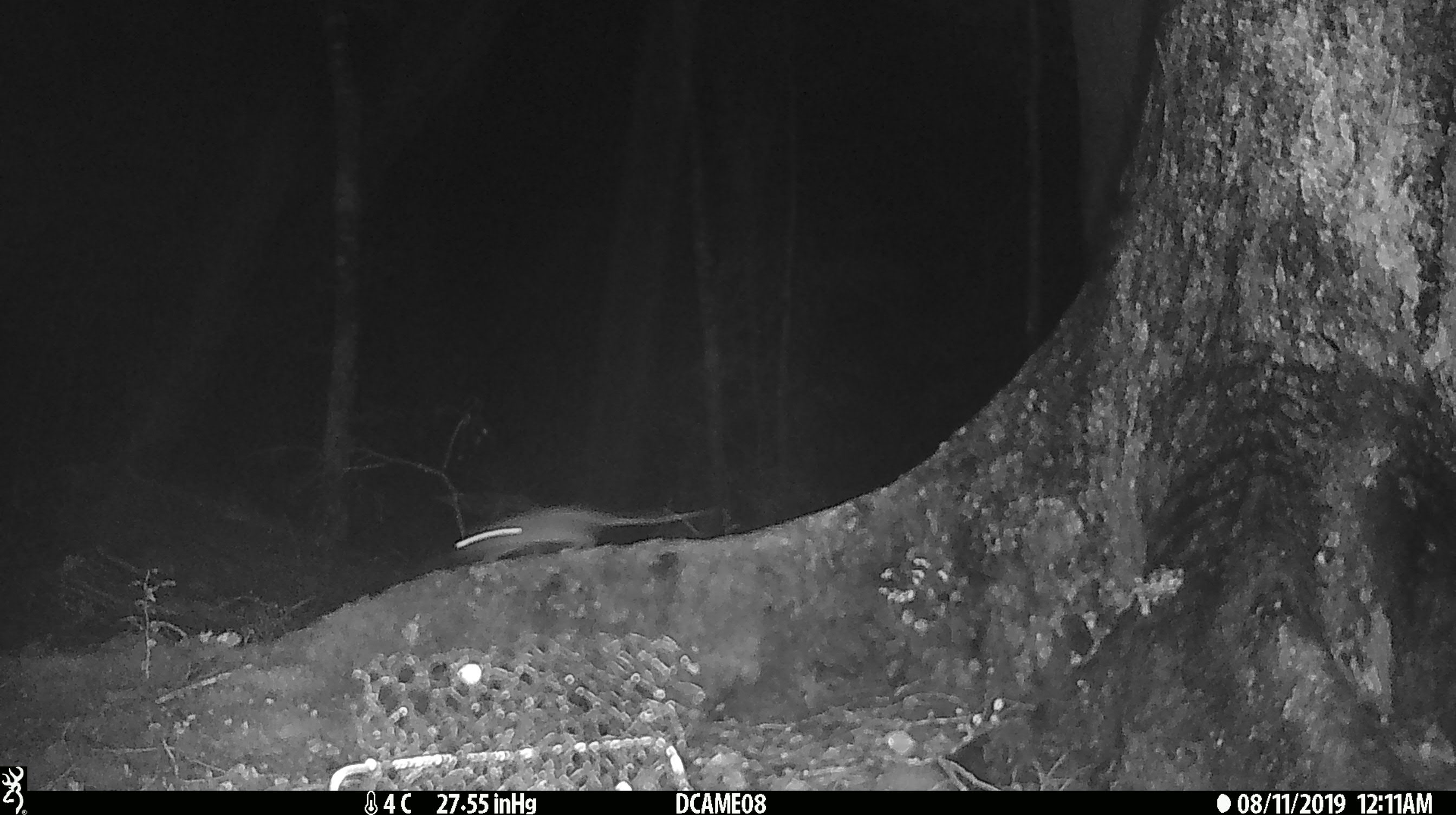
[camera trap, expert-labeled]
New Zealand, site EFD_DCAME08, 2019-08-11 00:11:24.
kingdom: Animalia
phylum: Chordata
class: Mammalia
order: Rodentia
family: Muridae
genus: Mus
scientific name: Mus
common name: mouse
Mouse (Mus).